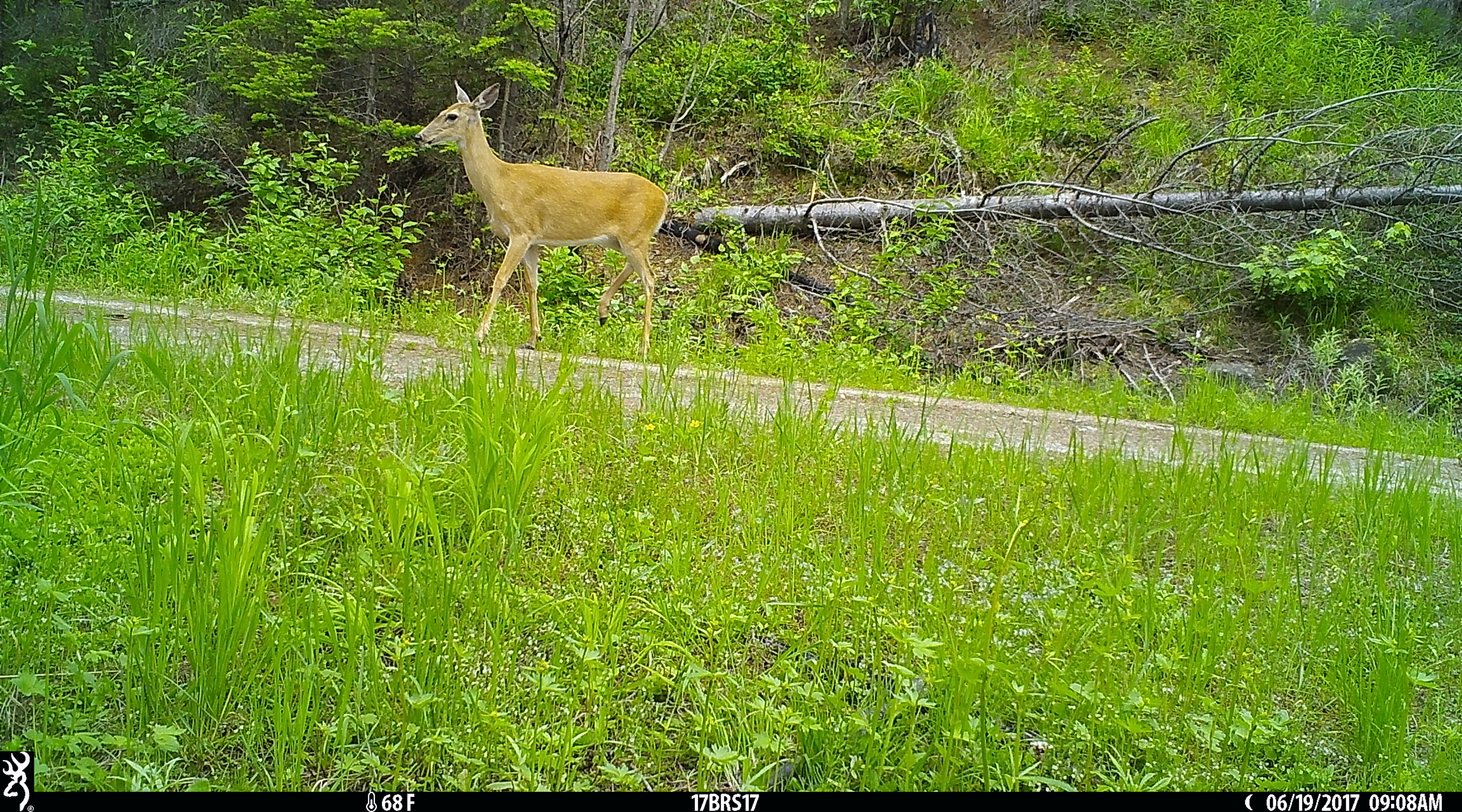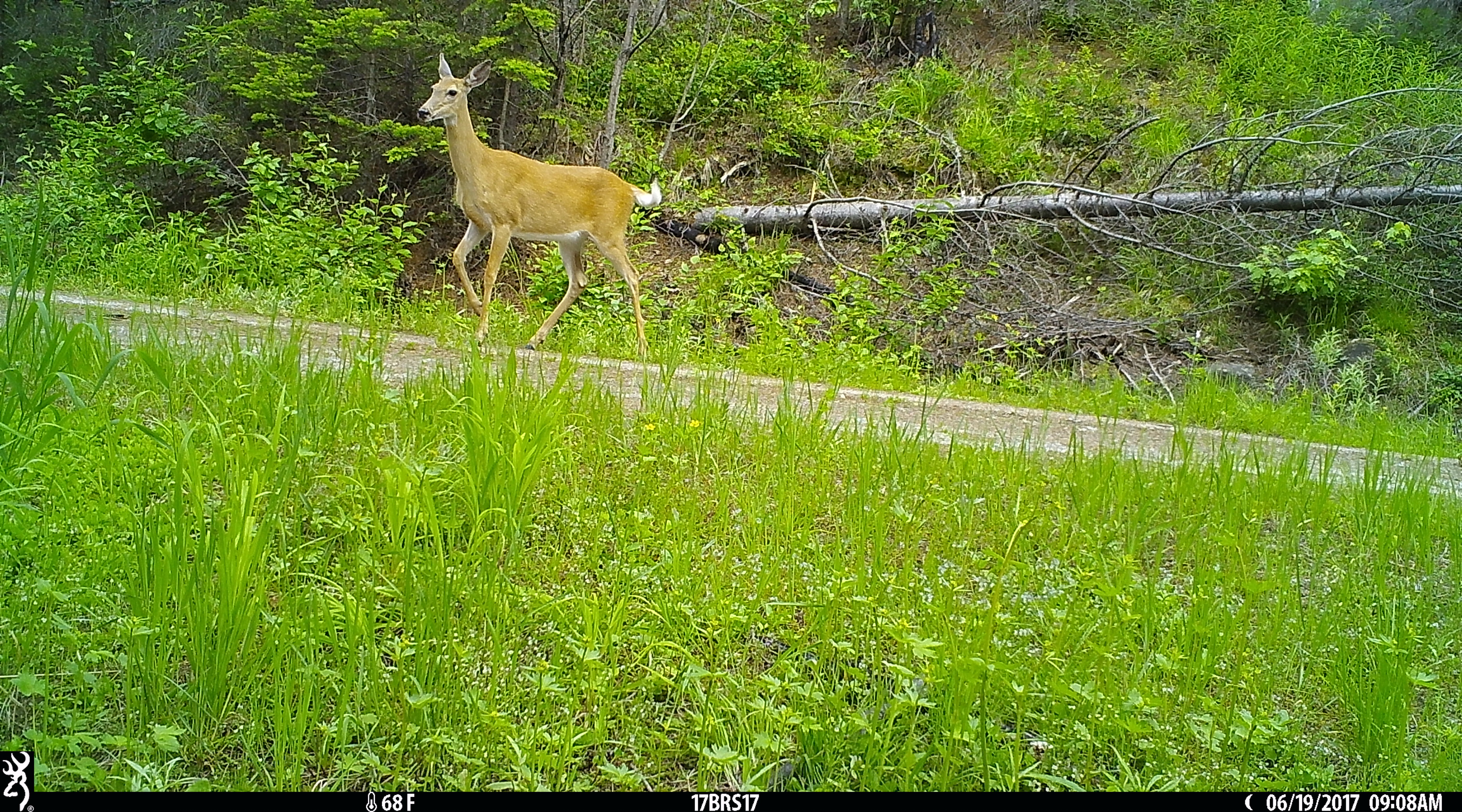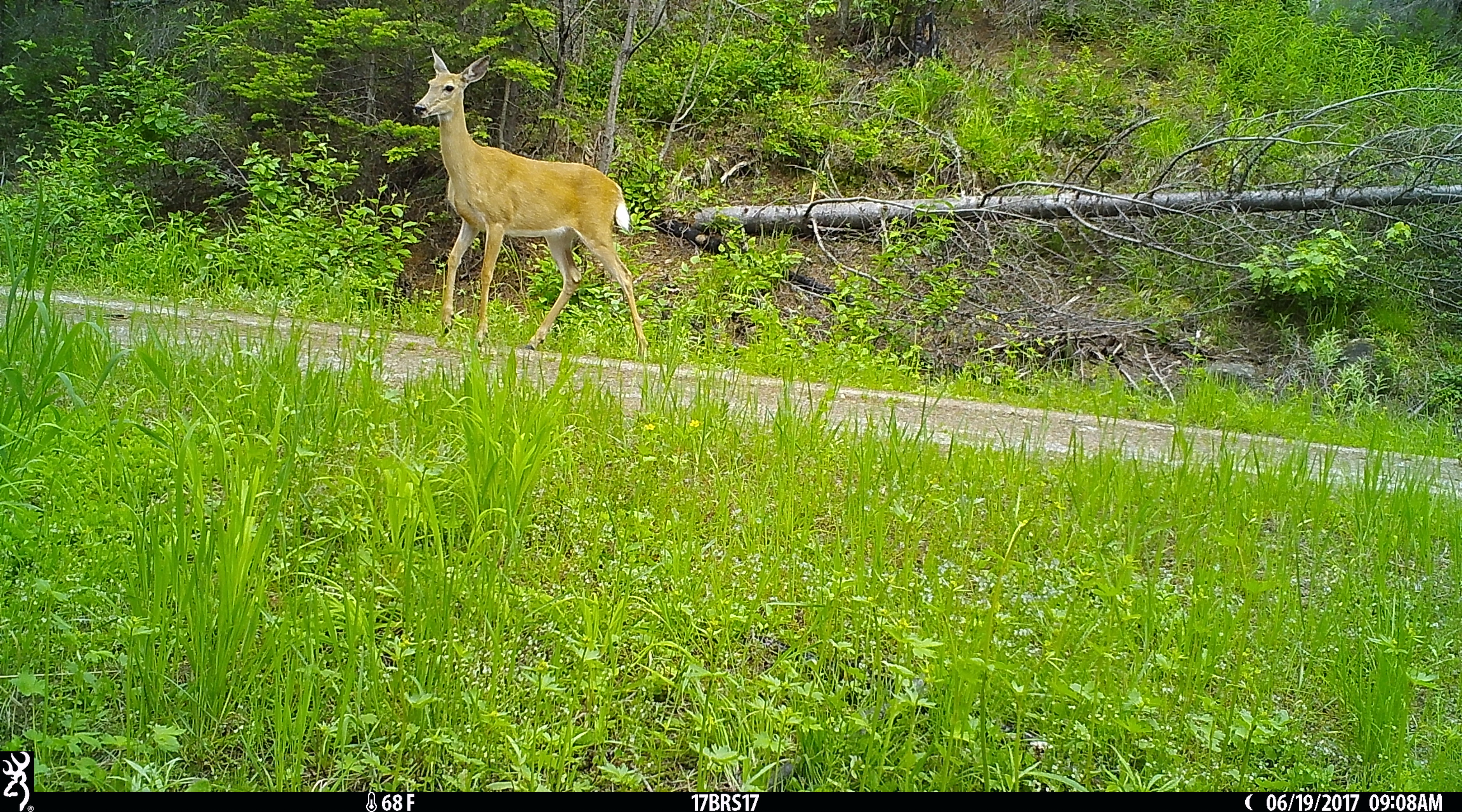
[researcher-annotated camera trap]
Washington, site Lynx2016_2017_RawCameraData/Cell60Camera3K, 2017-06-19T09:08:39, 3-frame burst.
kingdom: Animalia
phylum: Chordata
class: Mammalia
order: Artiodactyla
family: Cervidae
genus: Odocoileus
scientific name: Odocoileus virginianus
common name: white-tailed deer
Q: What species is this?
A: Odocoileus virginianus (white-tailed deer).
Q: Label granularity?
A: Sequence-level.